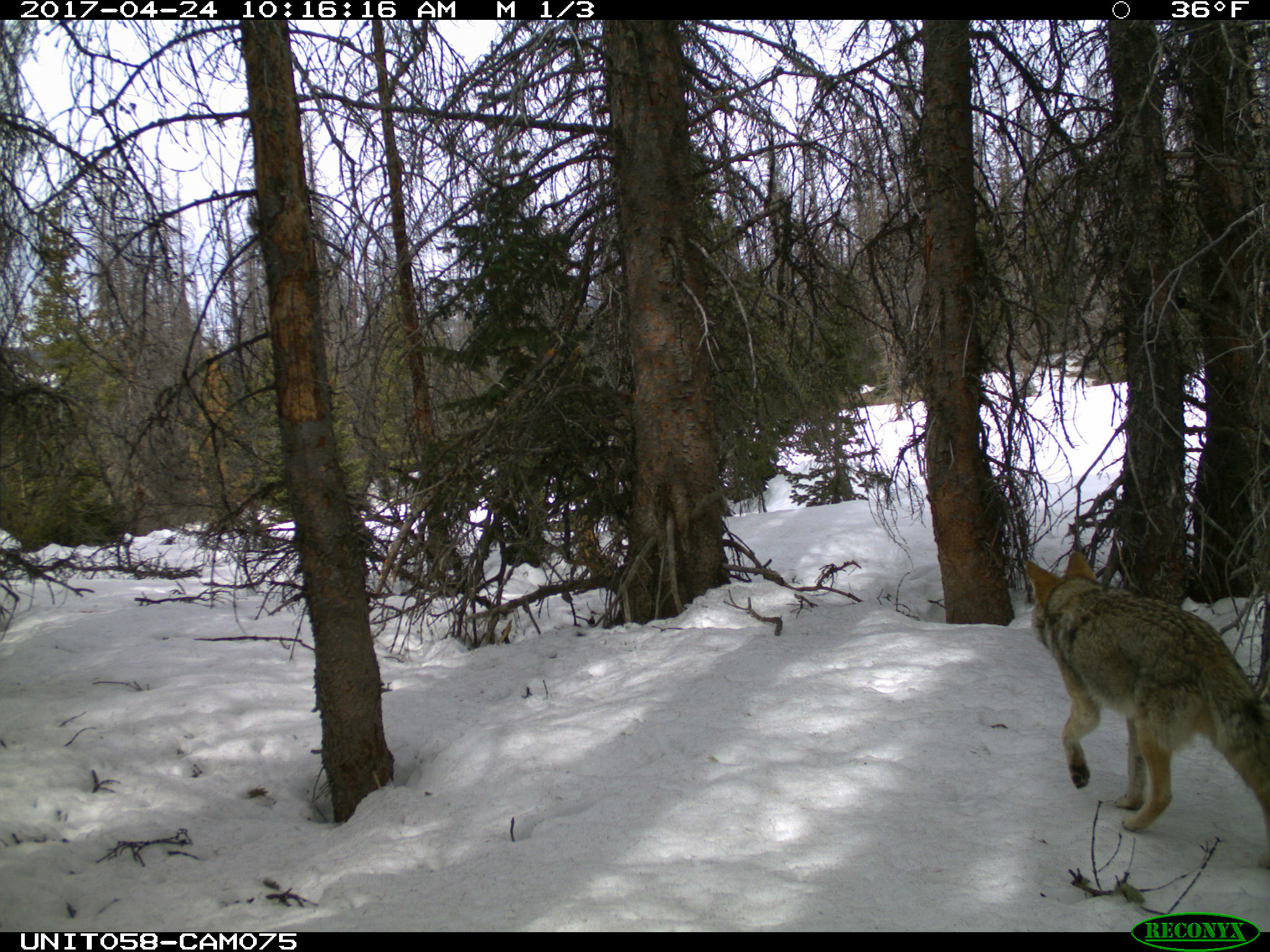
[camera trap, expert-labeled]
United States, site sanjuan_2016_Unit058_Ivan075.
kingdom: Animalia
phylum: Chordata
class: Mammalia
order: Carnivora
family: Canidae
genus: Canis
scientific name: Canis latrans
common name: coyote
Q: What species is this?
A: Canis latrans (coyote).